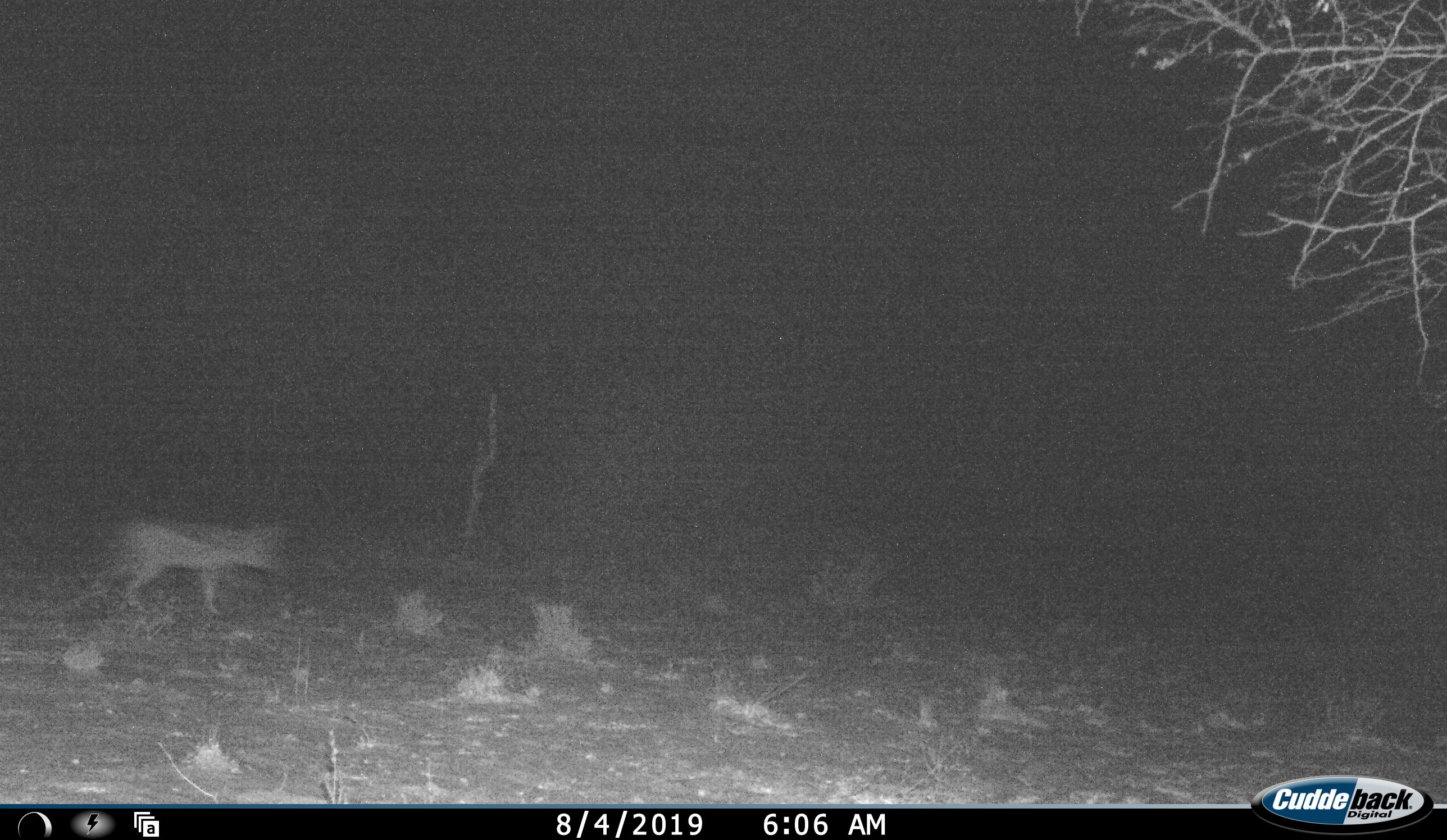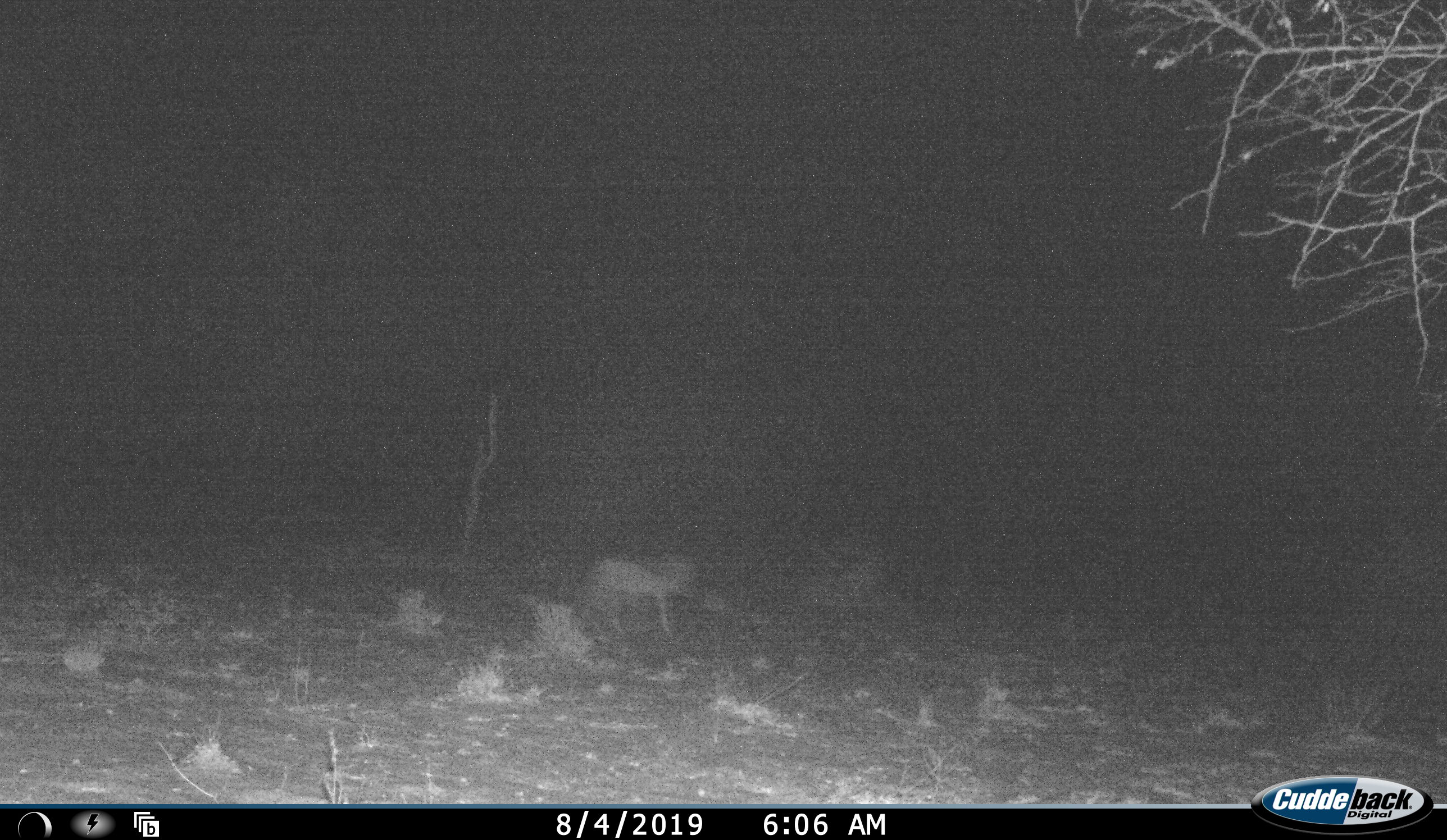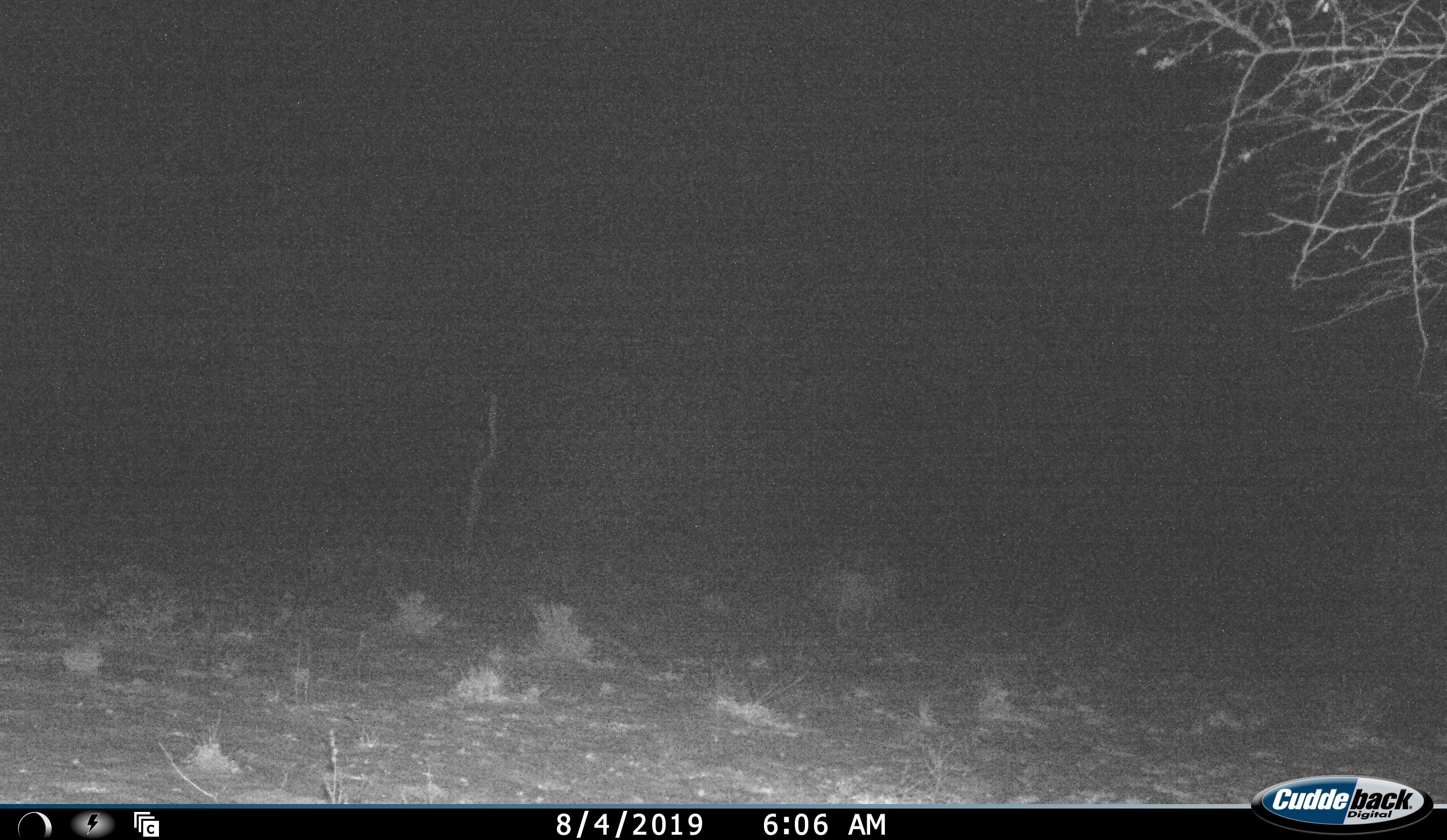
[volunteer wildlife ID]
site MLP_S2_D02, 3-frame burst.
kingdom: Animalia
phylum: Chordata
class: Mammalia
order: Carnivora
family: Canidae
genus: Lupulella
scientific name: Lupulella mesomelas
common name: black-backed jackal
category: jackalblackbacked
Jackalblackbacked (black-backed jackal) (Lupulella mesomelas), count 1. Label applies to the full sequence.